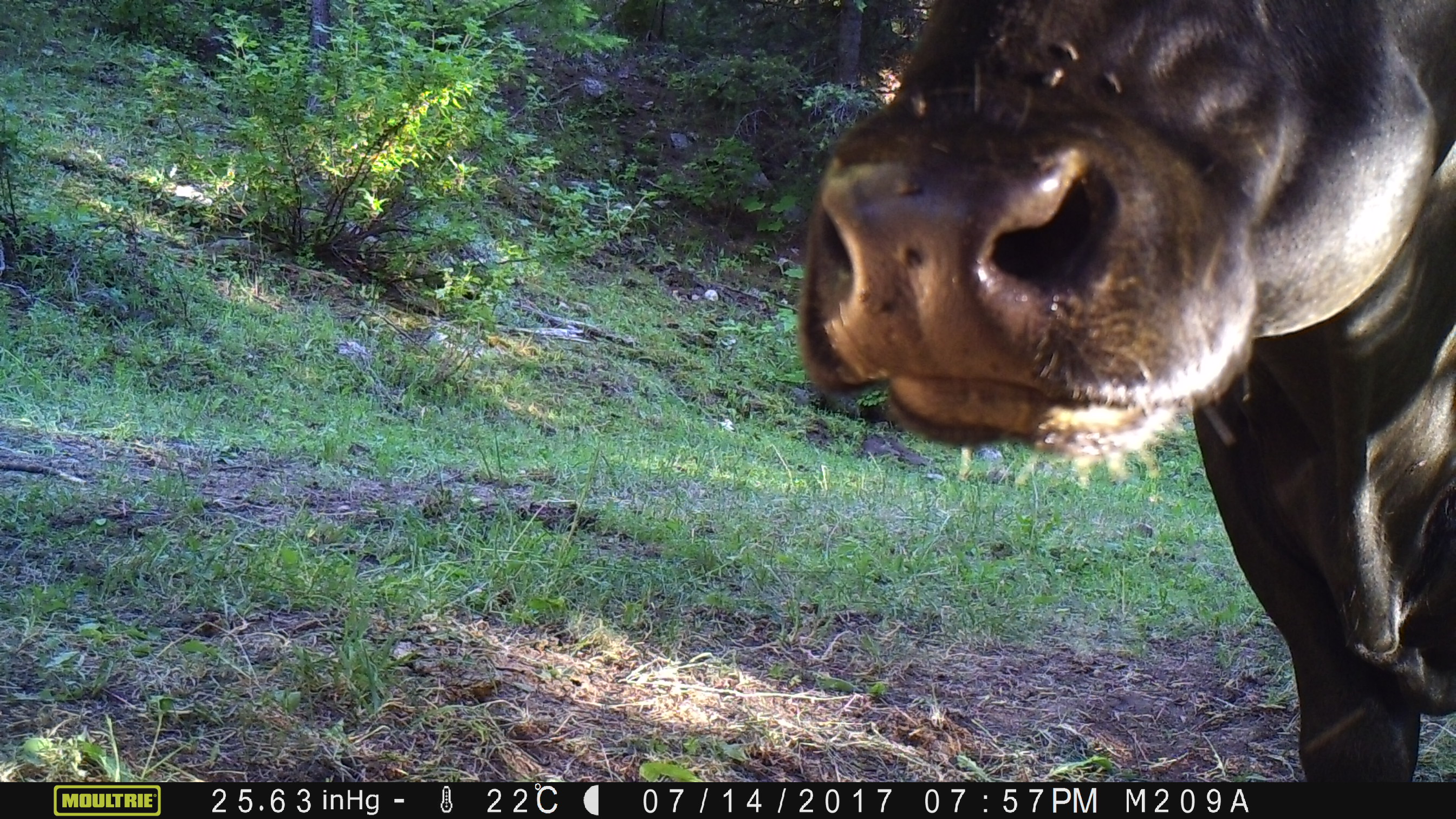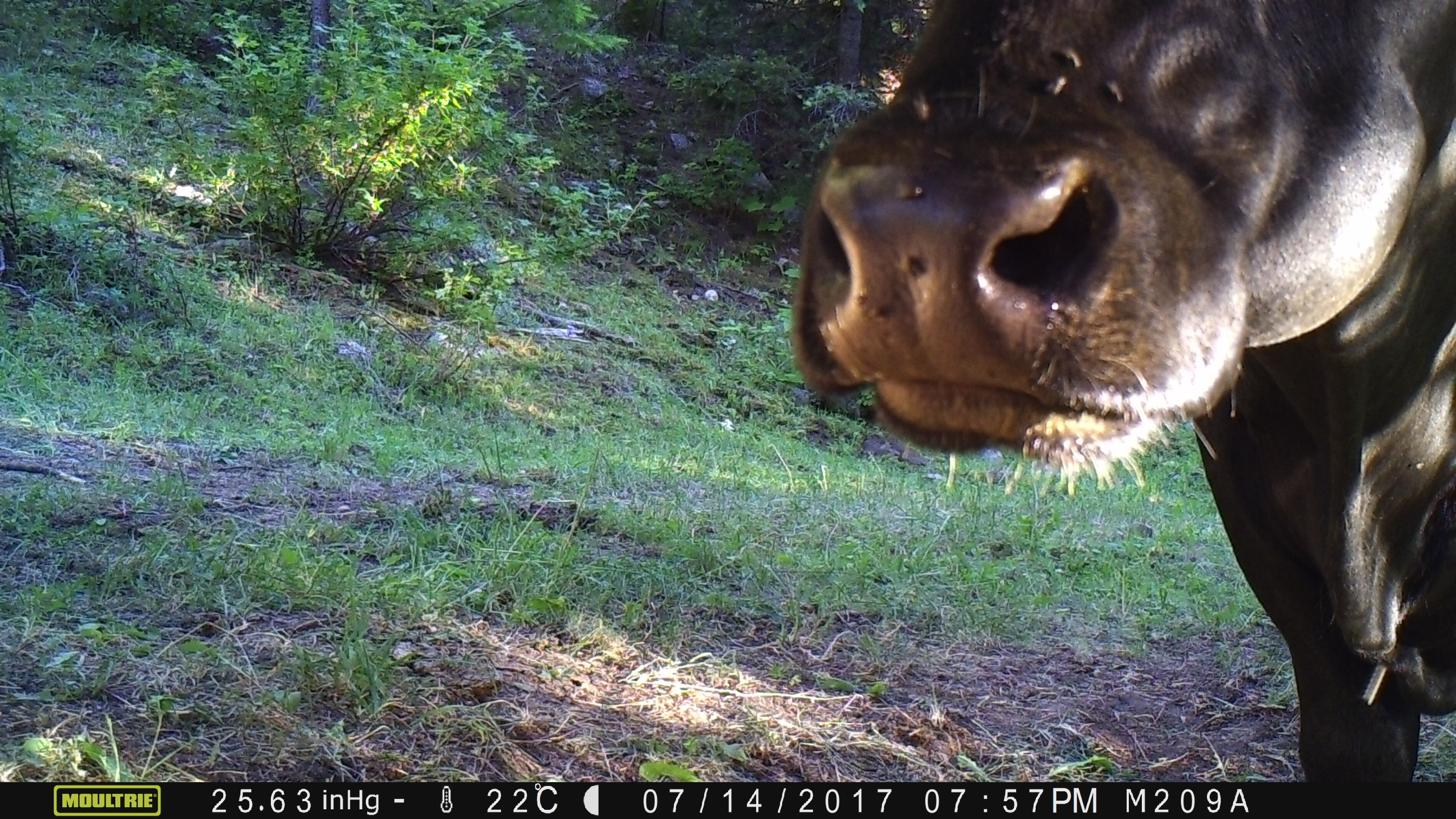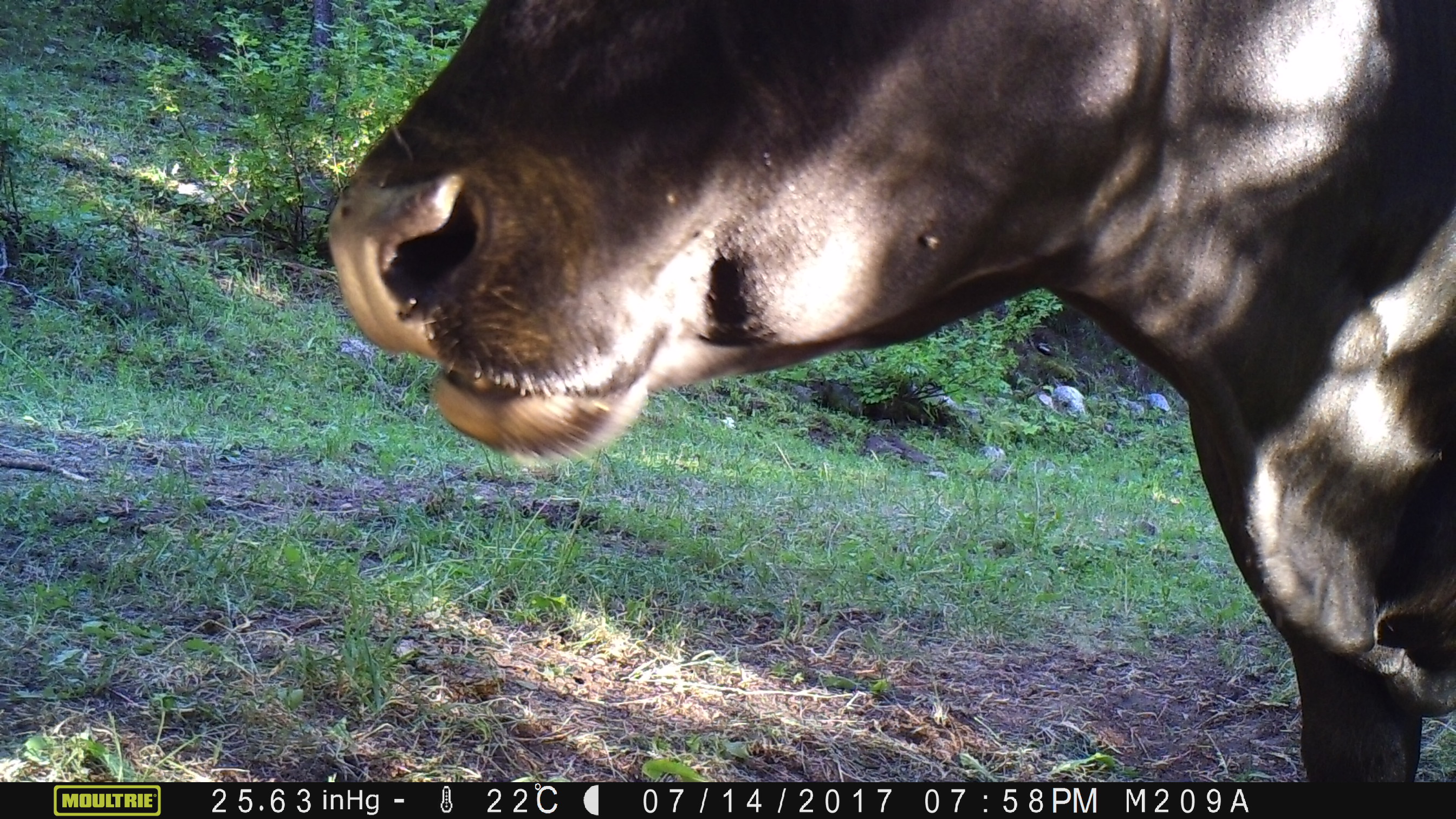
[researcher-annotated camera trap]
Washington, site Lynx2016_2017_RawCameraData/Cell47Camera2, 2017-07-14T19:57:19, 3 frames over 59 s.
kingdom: Animalia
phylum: Chordata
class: Mammalia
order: Artiodactyla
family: Bovidae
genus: Bos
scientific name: Bos taurus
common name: domestic cattle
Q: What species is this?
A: Domestic cattle (Bos taurus).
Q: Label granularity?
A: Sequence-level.